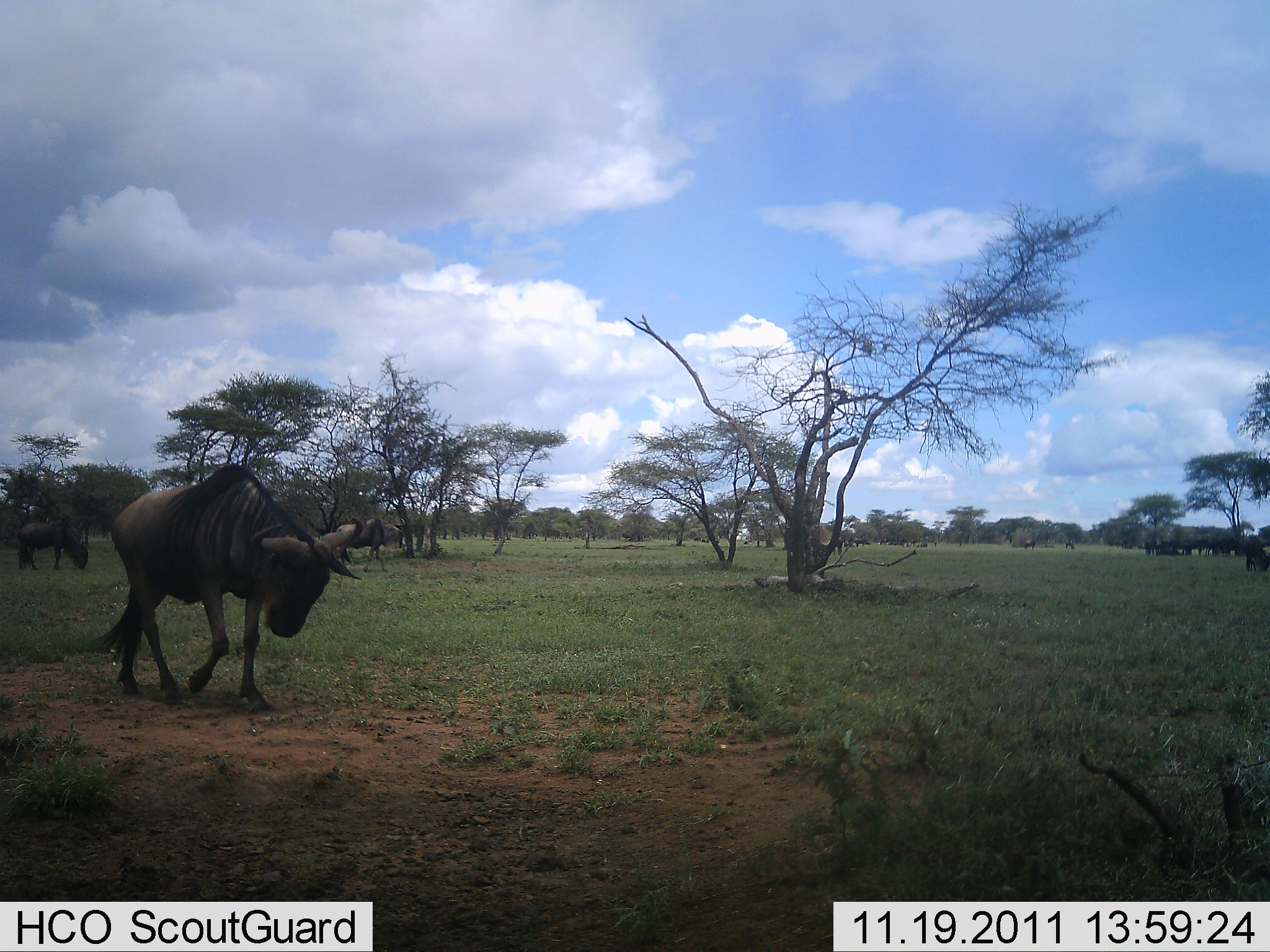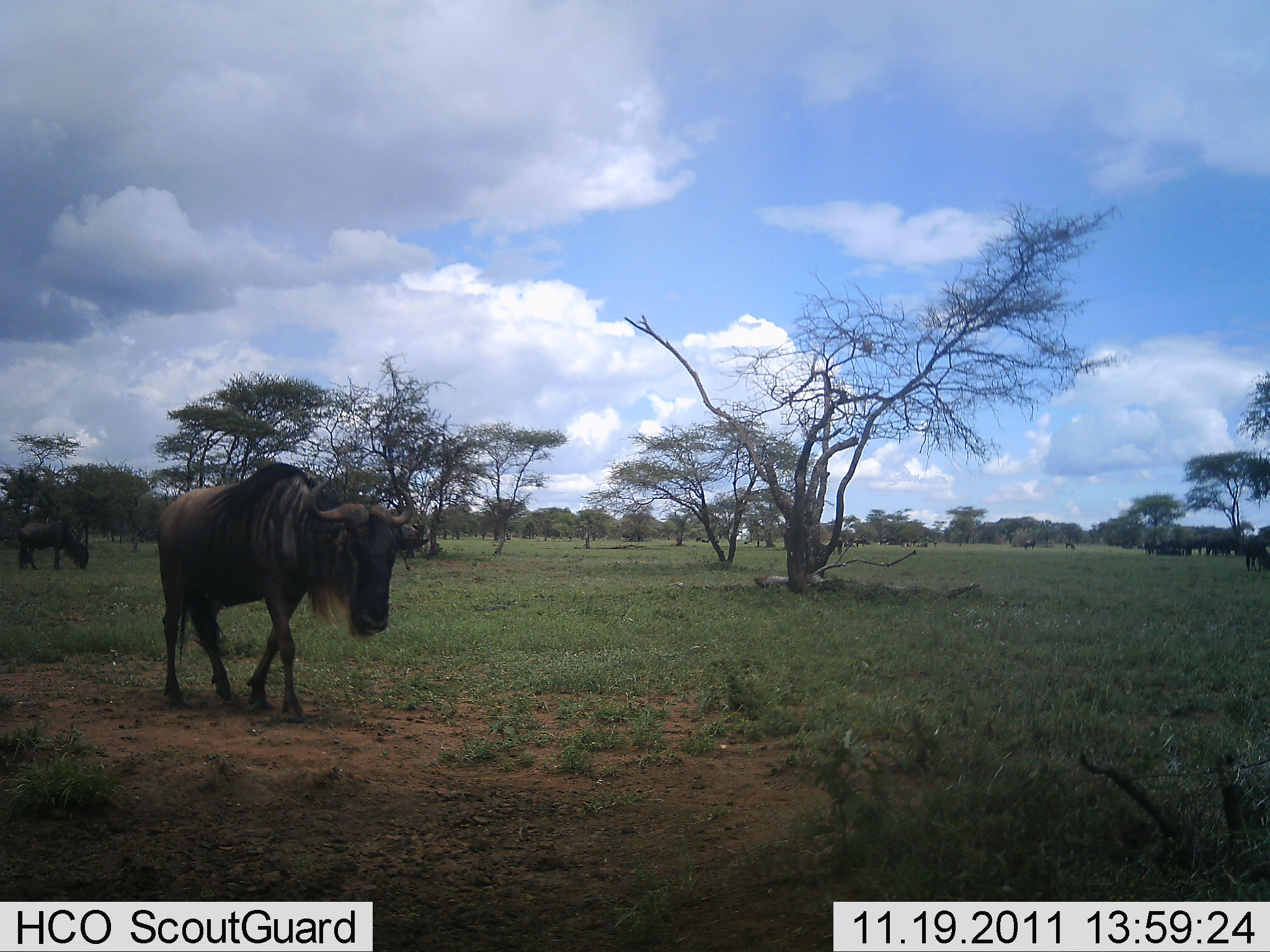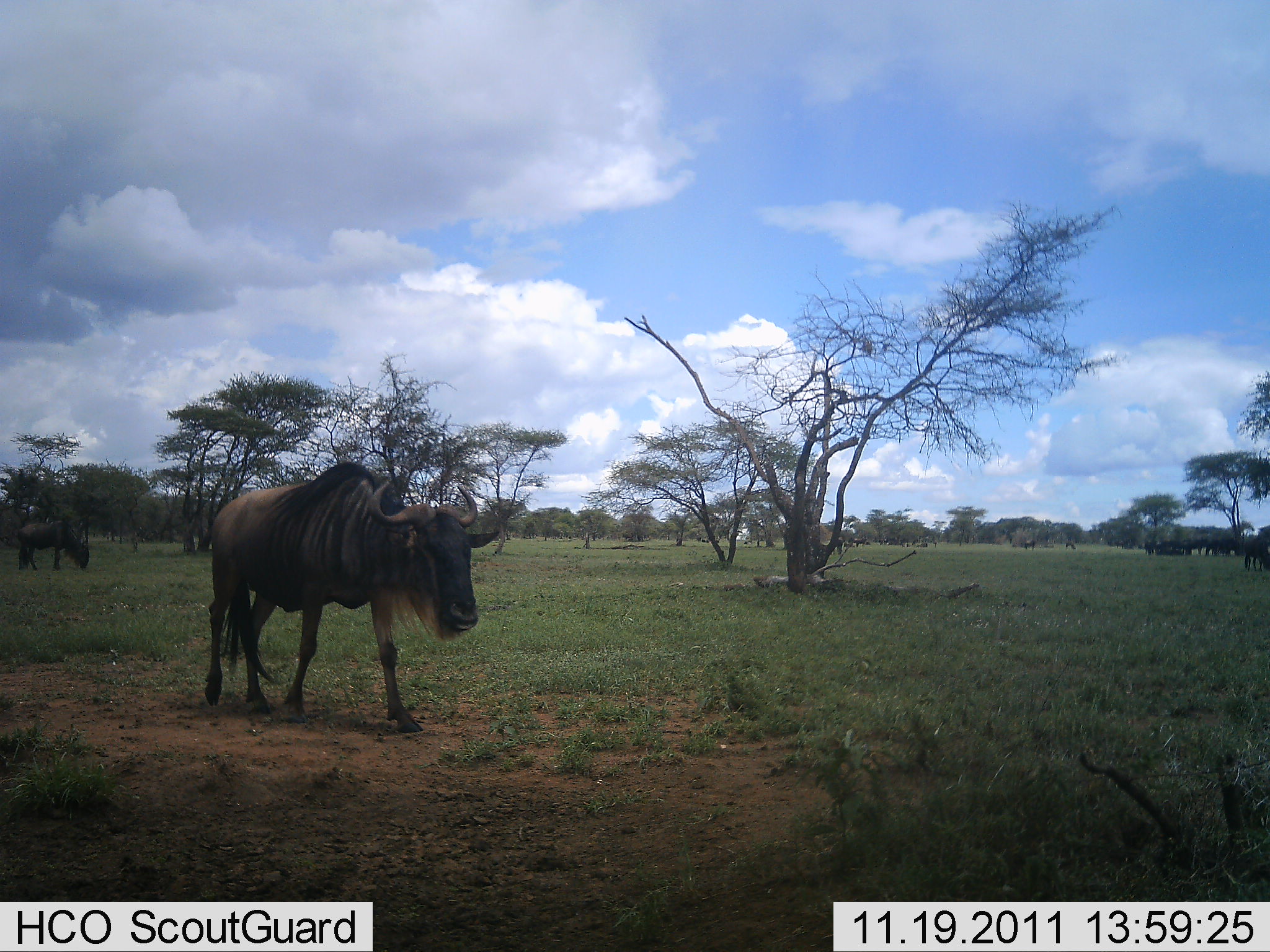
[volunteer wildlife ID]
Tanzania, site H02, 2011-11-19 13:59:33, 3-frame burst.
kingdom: Animalia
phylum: Chordata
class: Mammalia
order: Artiodactyla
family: Bovidae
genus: Connochaetes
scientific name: Connochaetes taurinus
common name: blue wildebeest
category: wildebeest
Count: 2.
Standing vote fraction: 40%.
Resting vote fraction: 0%.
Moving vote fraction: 87%.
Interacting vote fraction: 0%.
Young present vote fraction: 0%.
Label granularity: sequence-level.